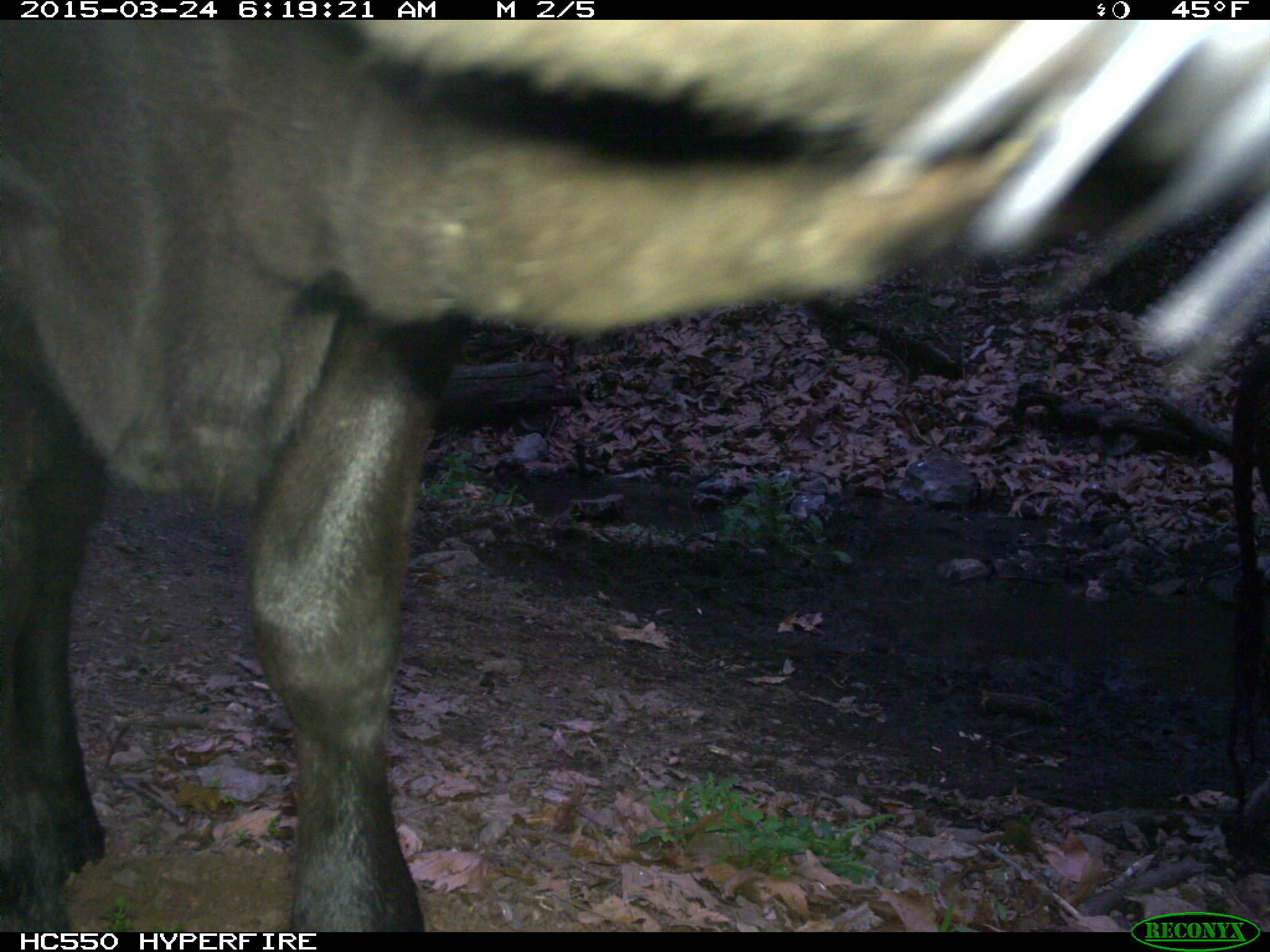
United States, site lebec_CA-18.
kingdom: Animalia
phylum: Chordata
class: Mammalia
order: Artiodactyla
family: Bovidae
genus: Bos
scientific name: Bos taurus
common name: domestic cow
Bos taurus (domestic cow).